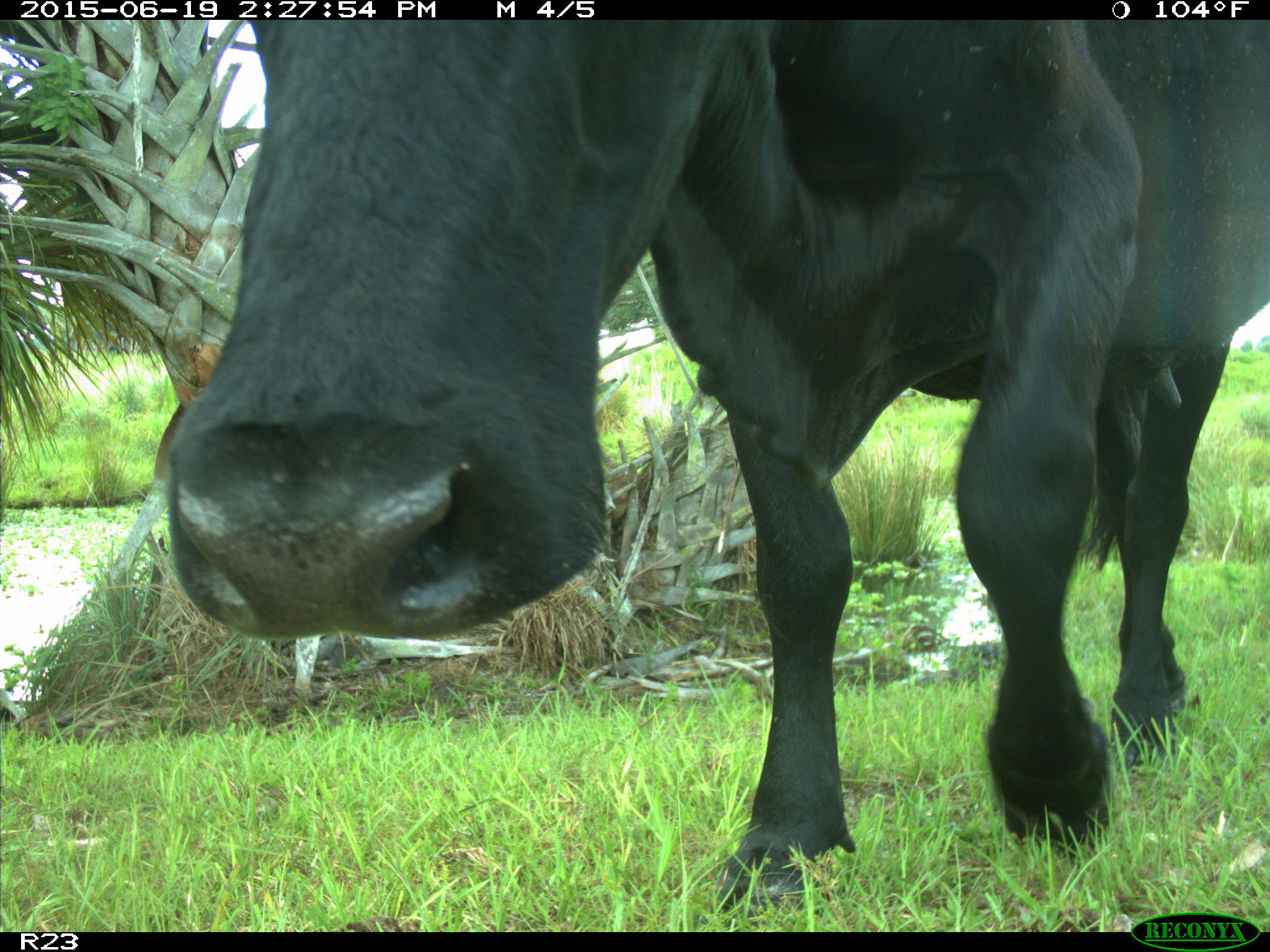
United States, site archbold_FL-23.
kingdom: Animalia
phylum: Chordata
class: Mammalia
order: Artiodactyla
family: Bovidae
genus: Bos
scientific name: Bos taurus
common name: domestic cow